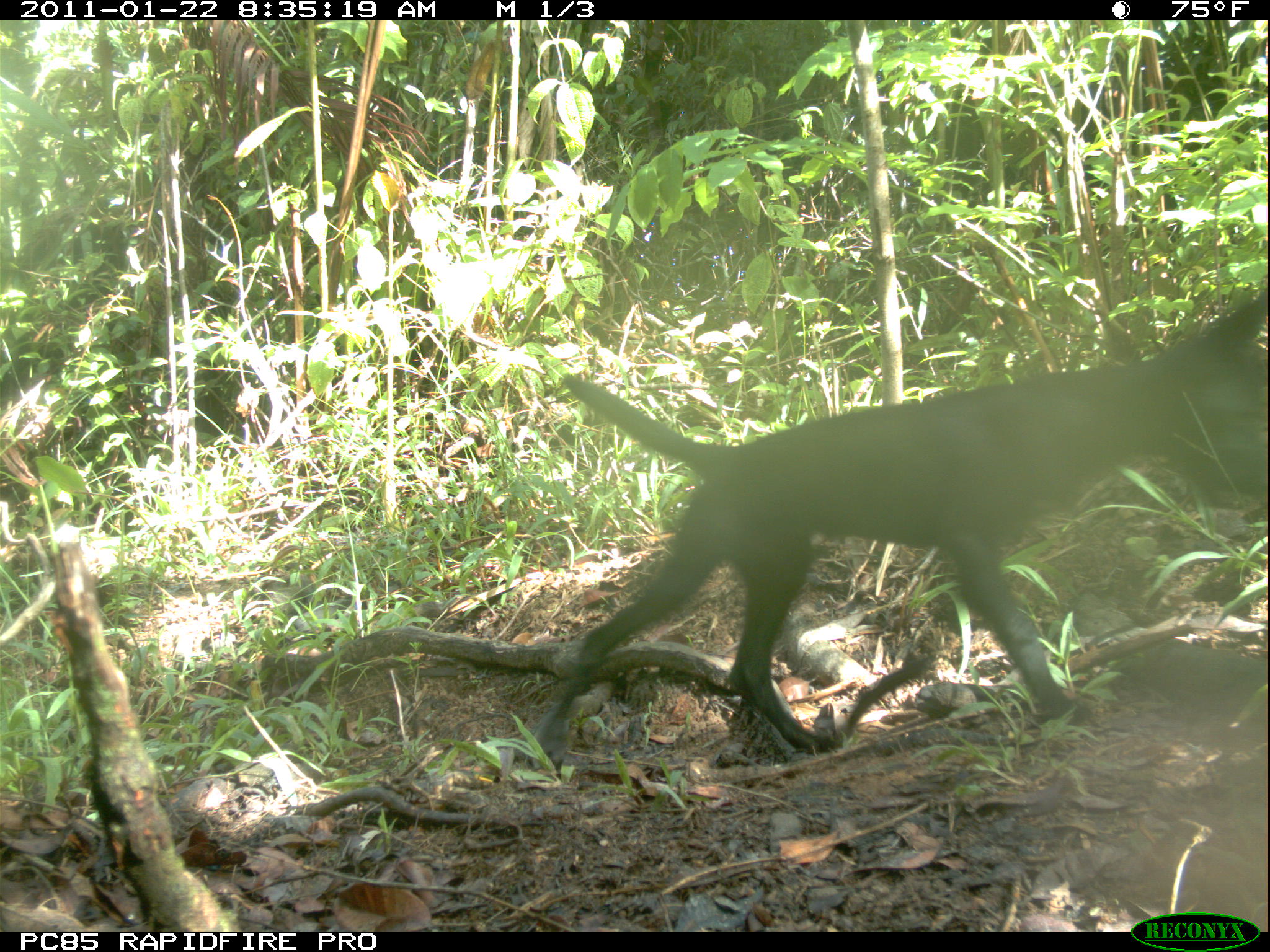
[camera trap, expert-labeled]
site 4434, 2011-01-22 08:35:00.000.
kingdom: Animalia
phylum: Chordata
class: Mammalia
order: Carnivora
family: Canidae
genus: Canis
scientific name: Canis familiaris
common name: domestic dog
Canis familiaris (domestic dog), count 1.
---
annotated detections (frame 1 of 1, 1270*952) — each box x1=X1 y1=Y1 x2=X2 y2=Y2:
canis familiaris: x1=525 y1=286 x2=1270 y2=771